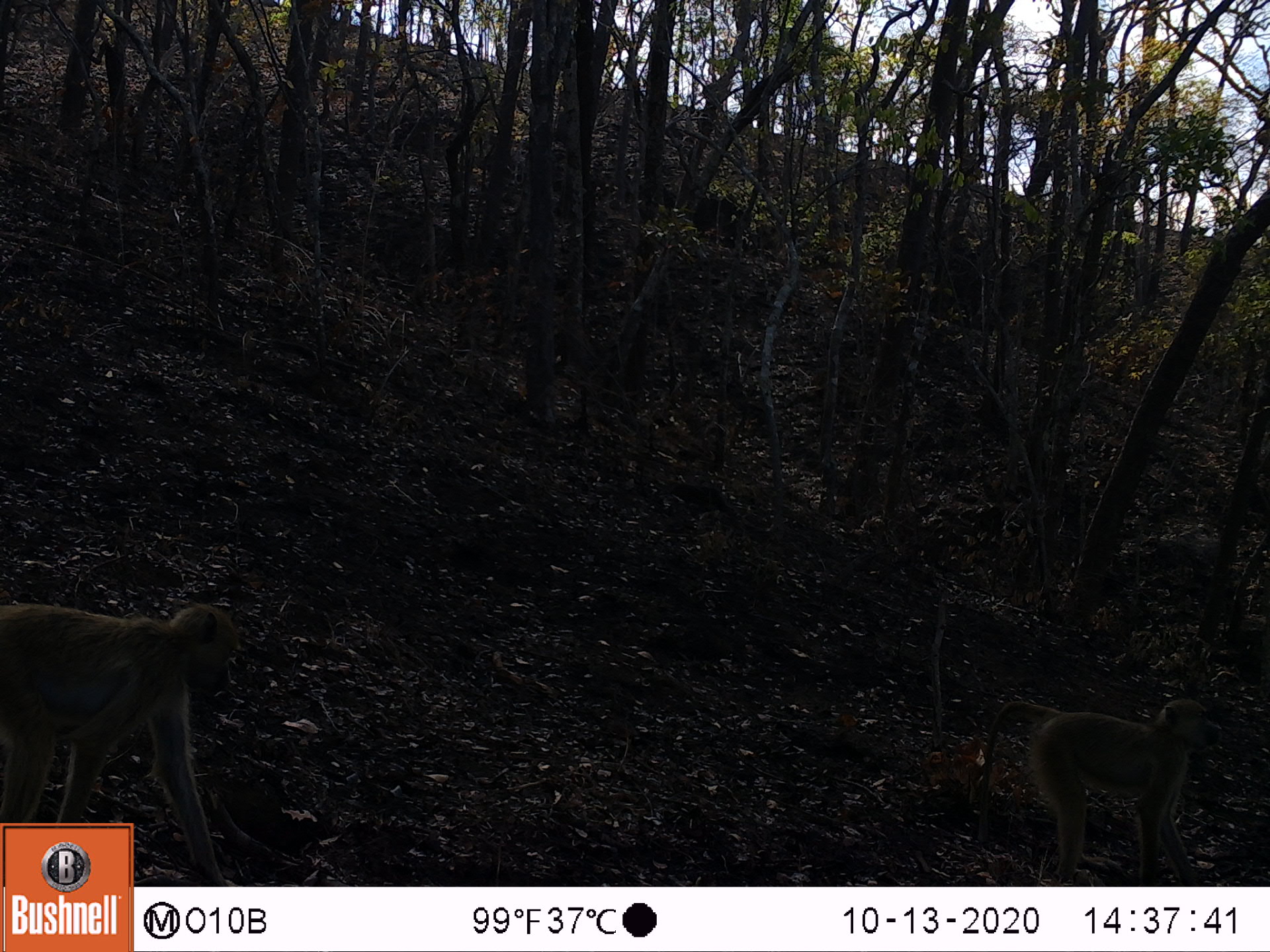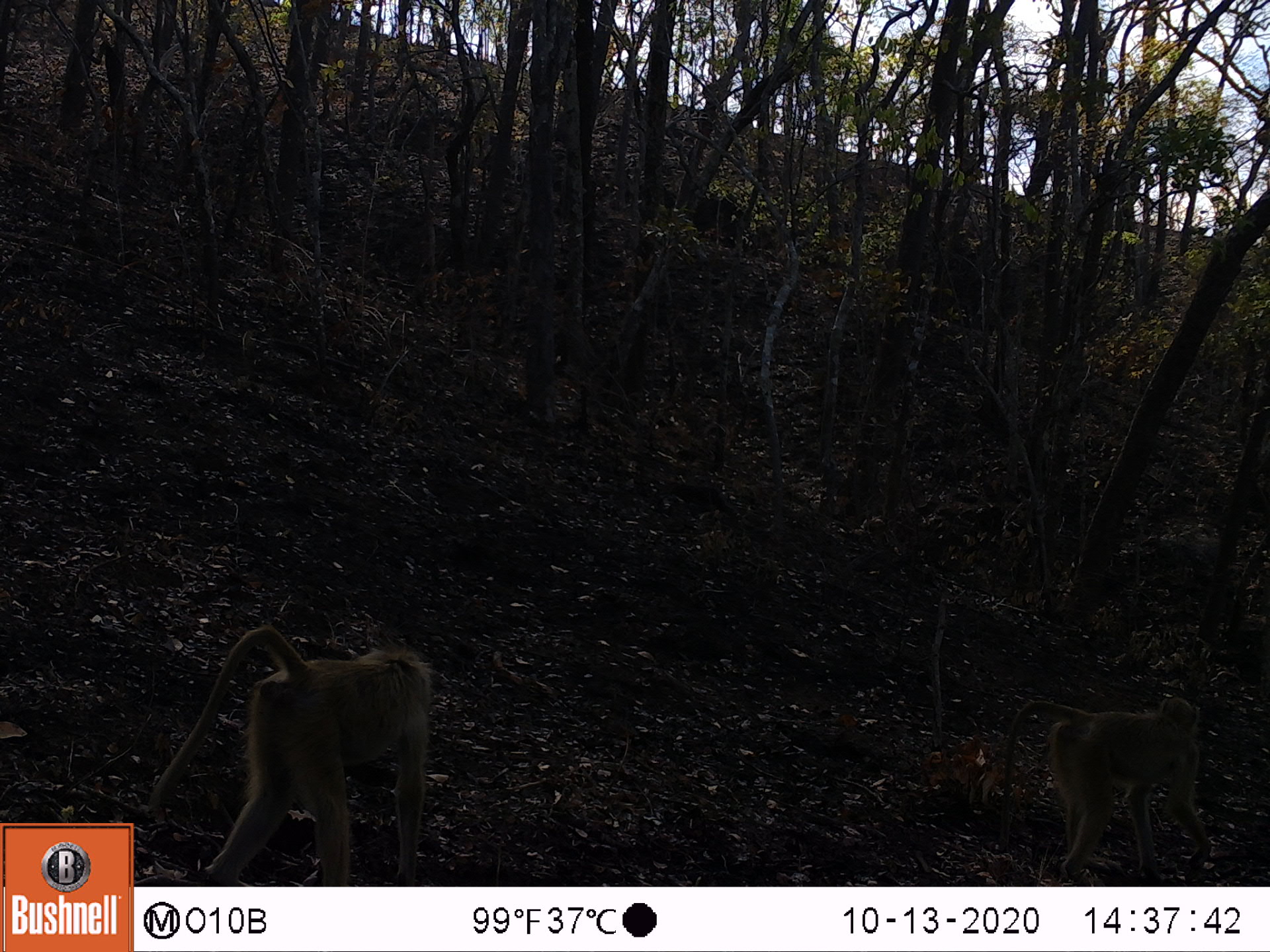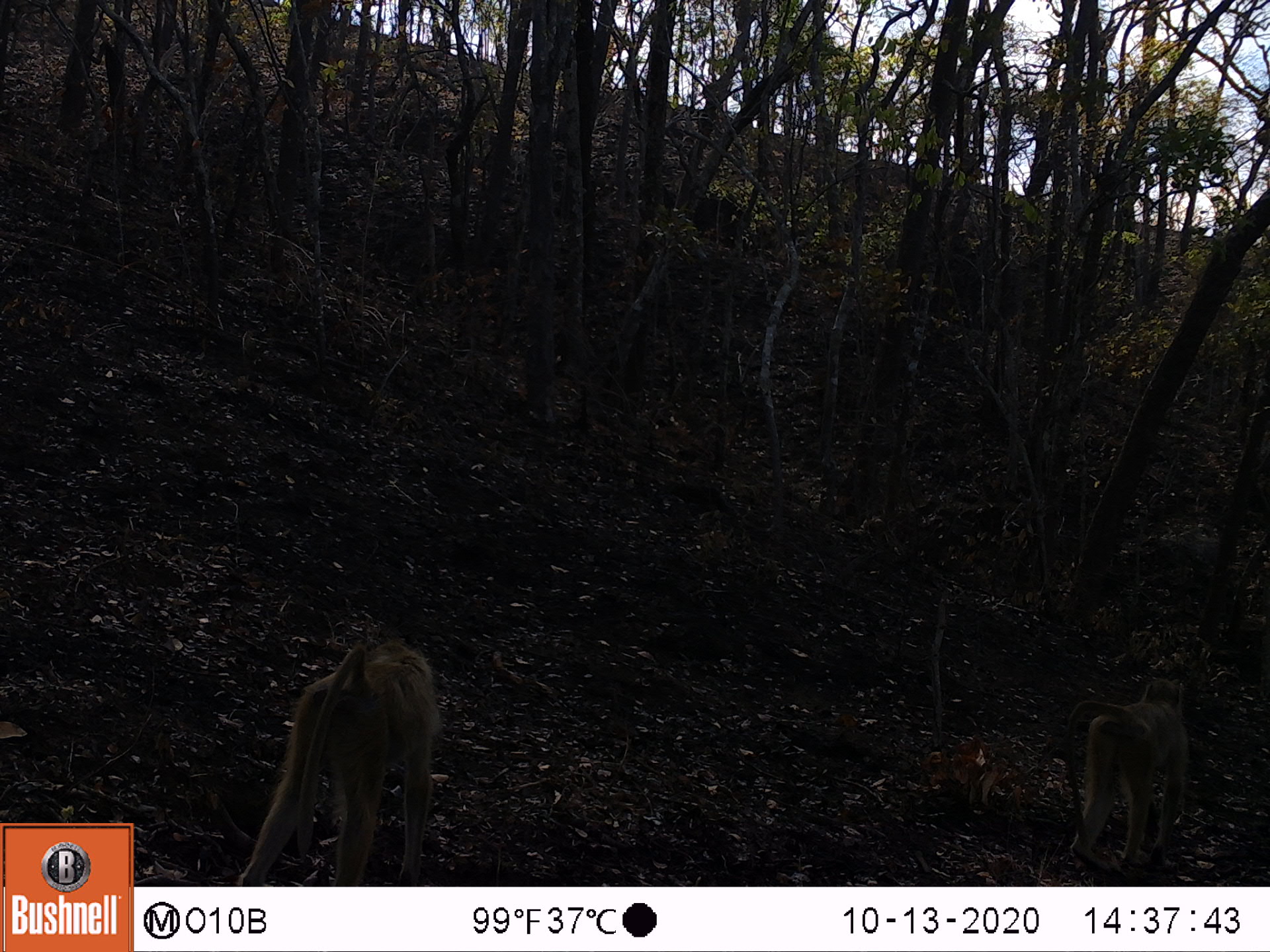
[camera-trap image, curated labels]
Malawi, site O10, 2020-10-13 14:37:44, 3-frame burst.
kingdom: Animalia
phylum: Chordata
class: Mammalia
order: Primates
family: Cercopithecidae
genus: Papio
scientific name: Papio cynocephalus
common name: yellow baboon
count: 2